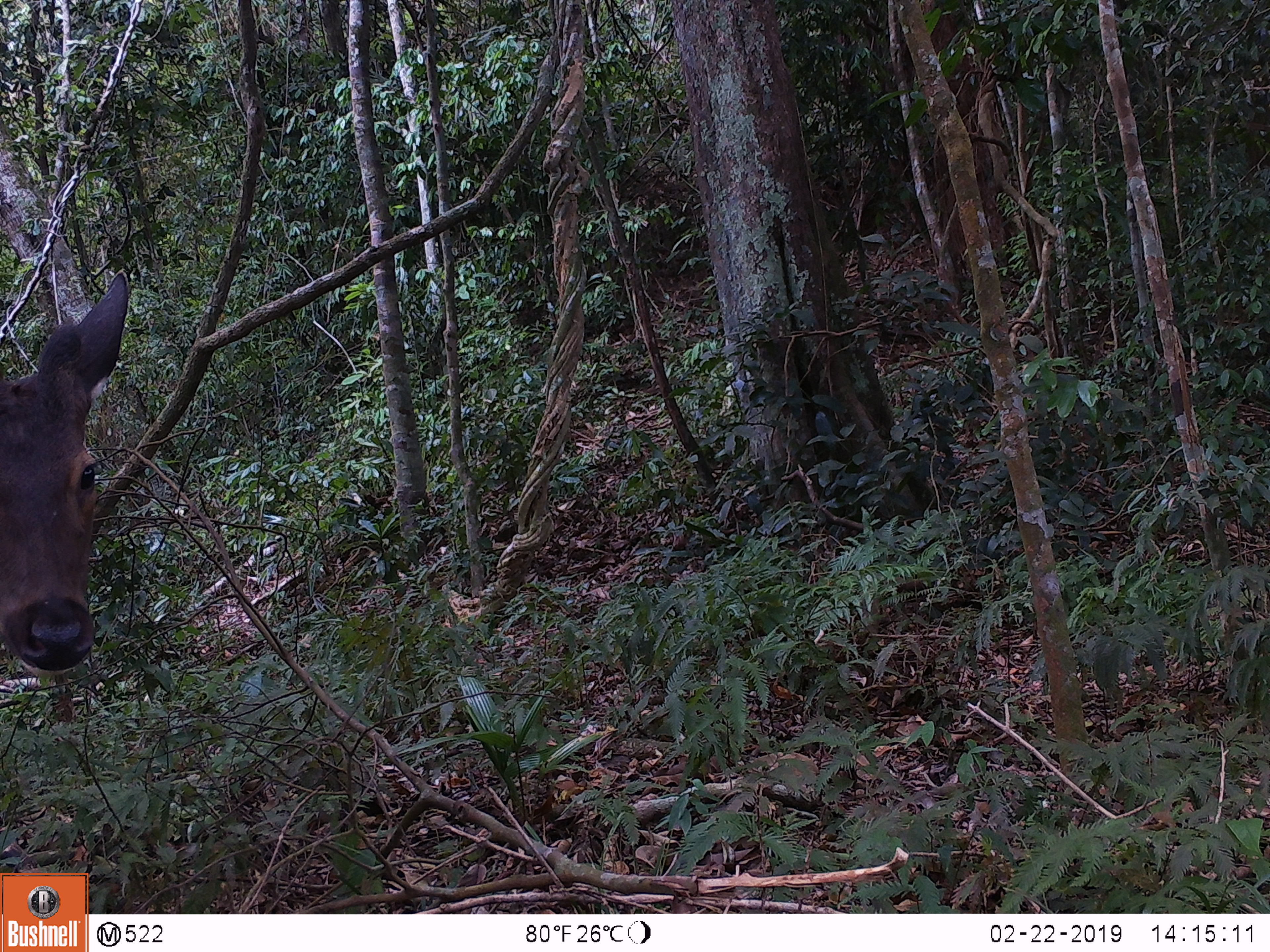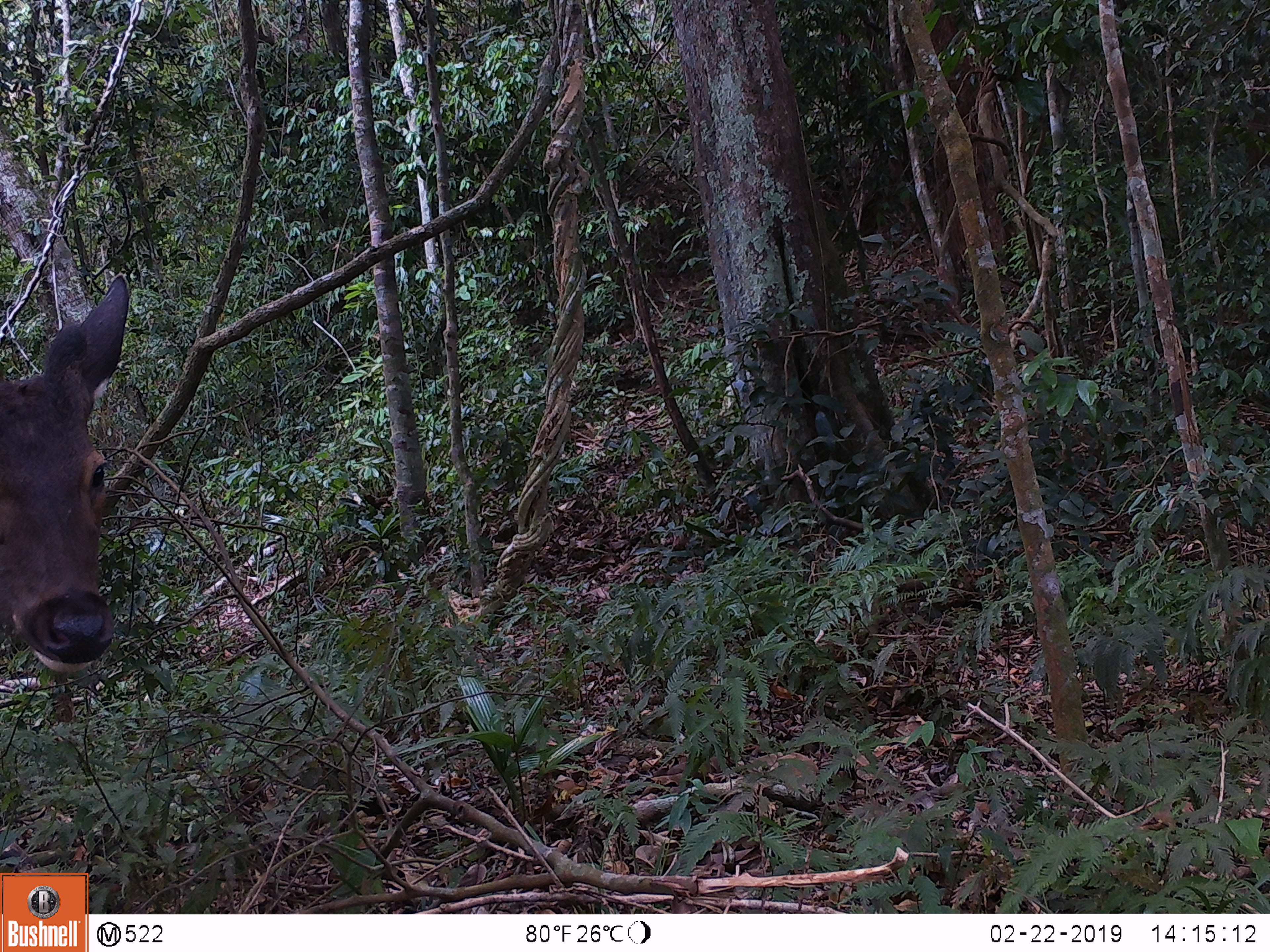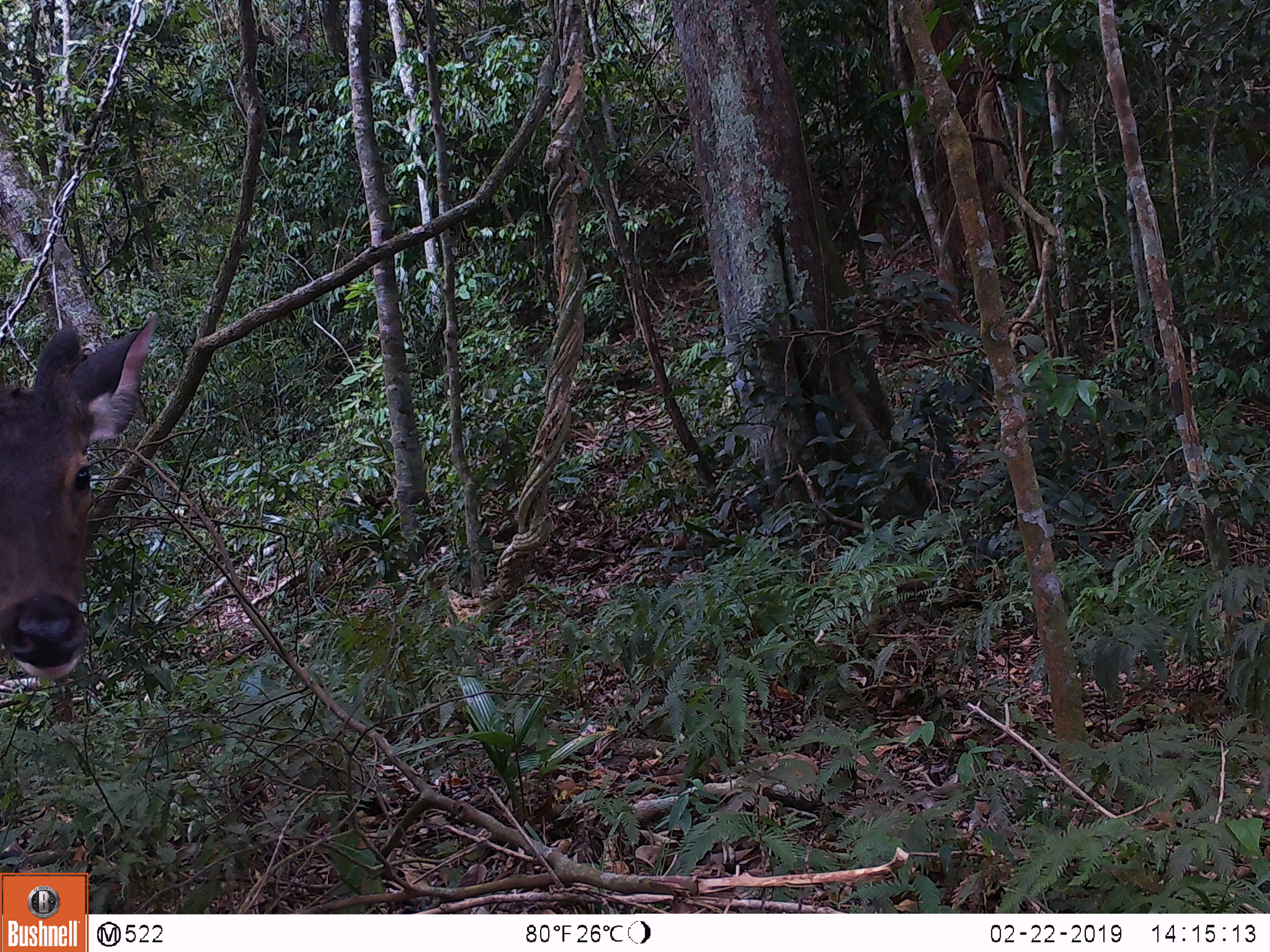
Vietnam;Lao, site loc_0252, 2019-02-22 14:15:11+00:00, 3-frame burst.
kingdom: Animalia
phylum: Chordata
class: Mammalia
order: Artiodactyla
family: Cervidae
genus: Rusa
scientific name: Rusa unicolor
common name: sambar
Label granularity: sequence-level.